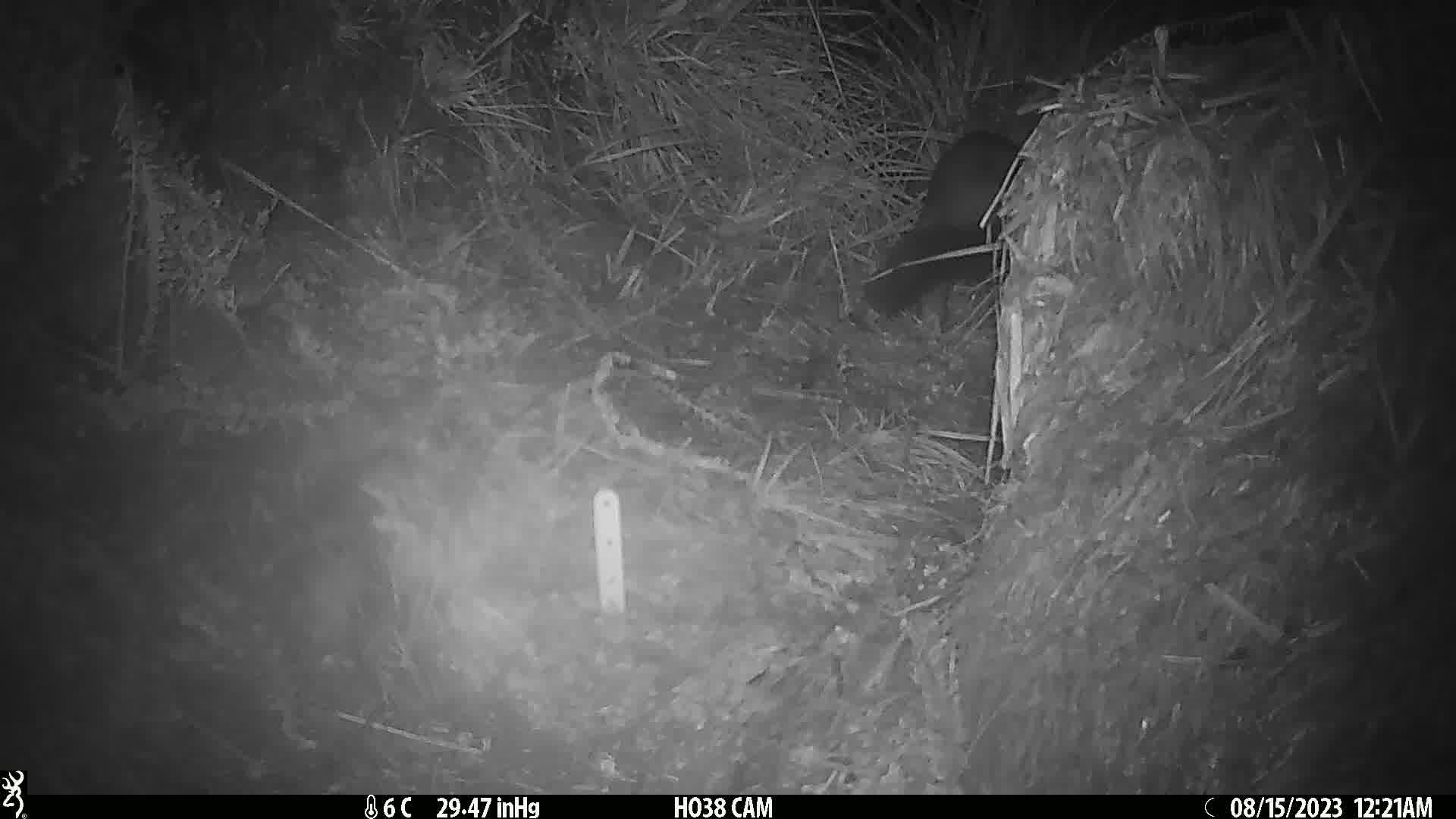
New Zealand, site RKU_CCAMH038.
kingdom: Animalia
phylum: Chordata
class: Mammalia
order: Diprotodontia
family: Phalangeridae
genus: Trichosurus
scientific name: Trichosurus vulpecula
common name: common brushtail possum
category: possum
Possum (common brushtail possum) (Trichosurus vulpecula).